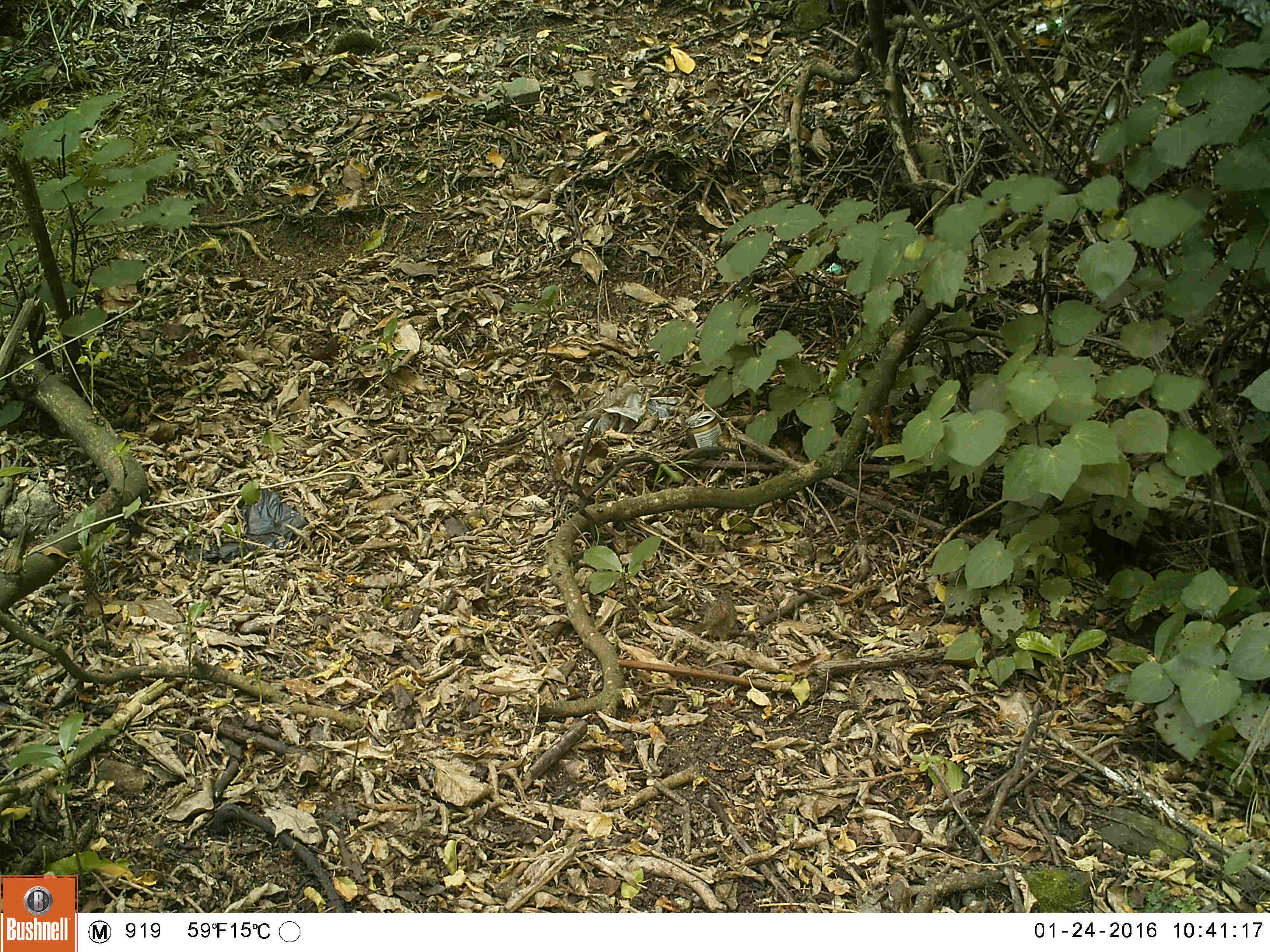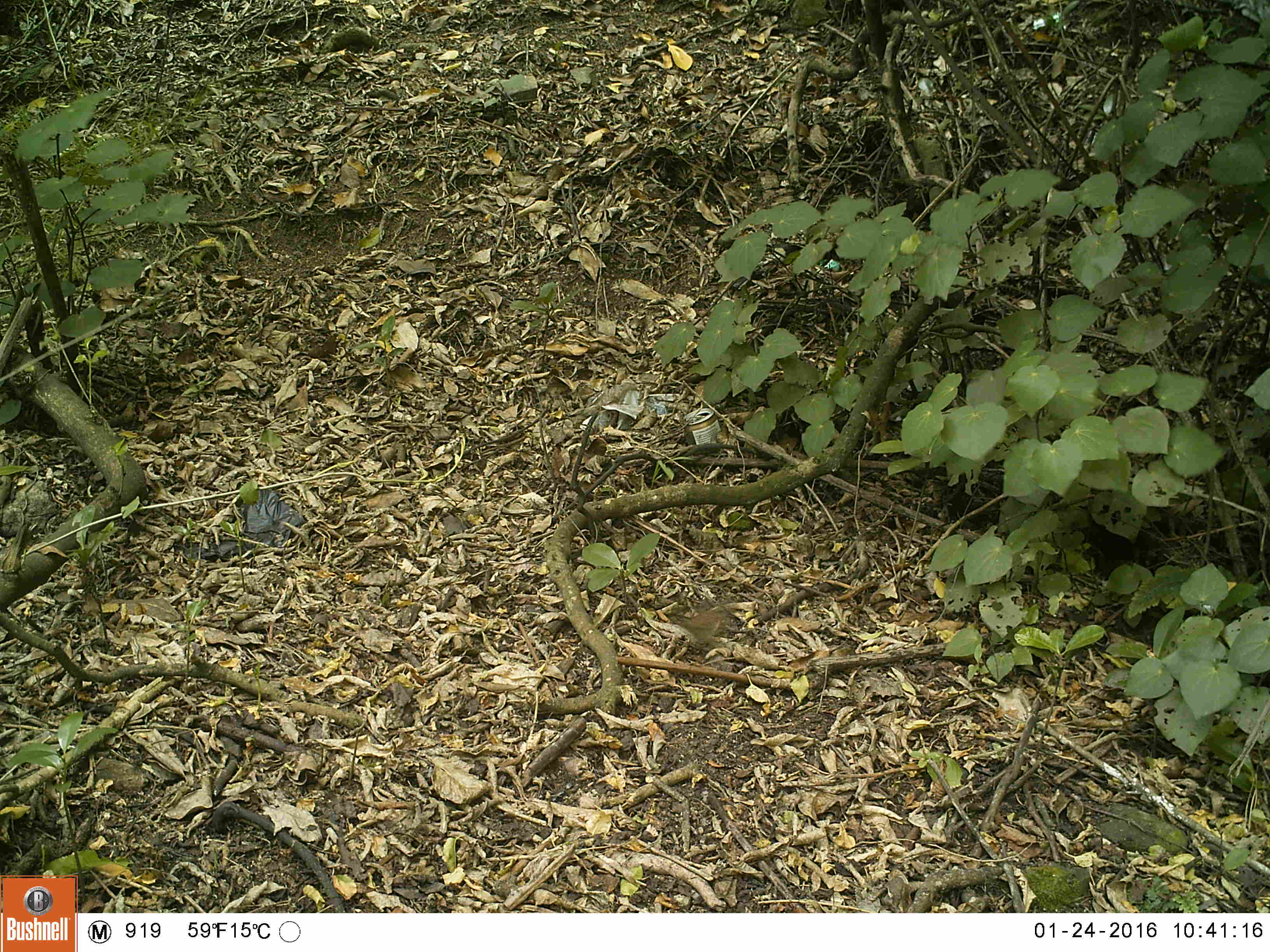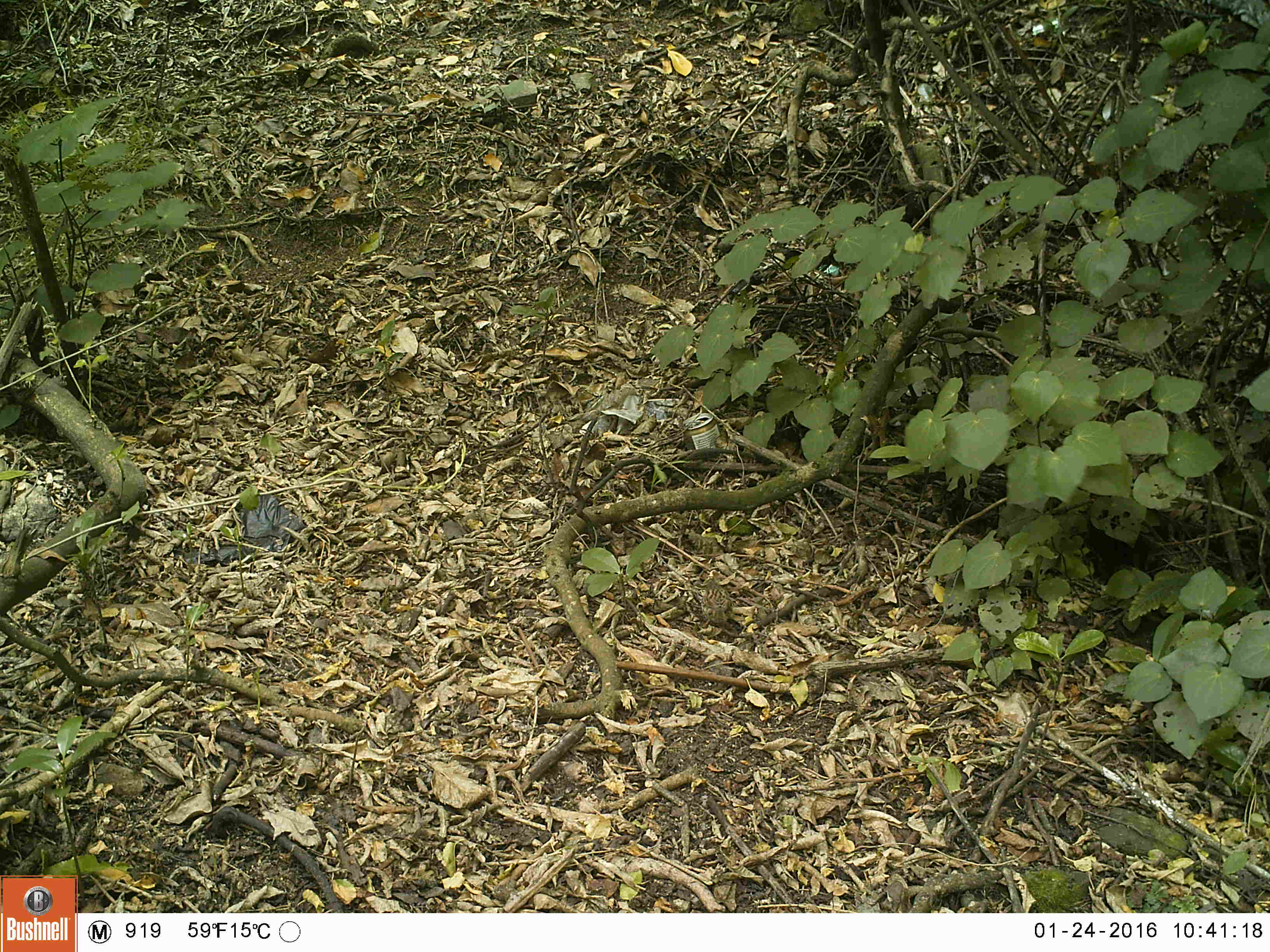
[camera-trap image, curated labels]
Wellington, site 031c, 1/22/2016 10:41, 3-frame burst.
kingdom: Animalia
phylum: Chordata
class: Aves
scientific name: Aves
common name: bird